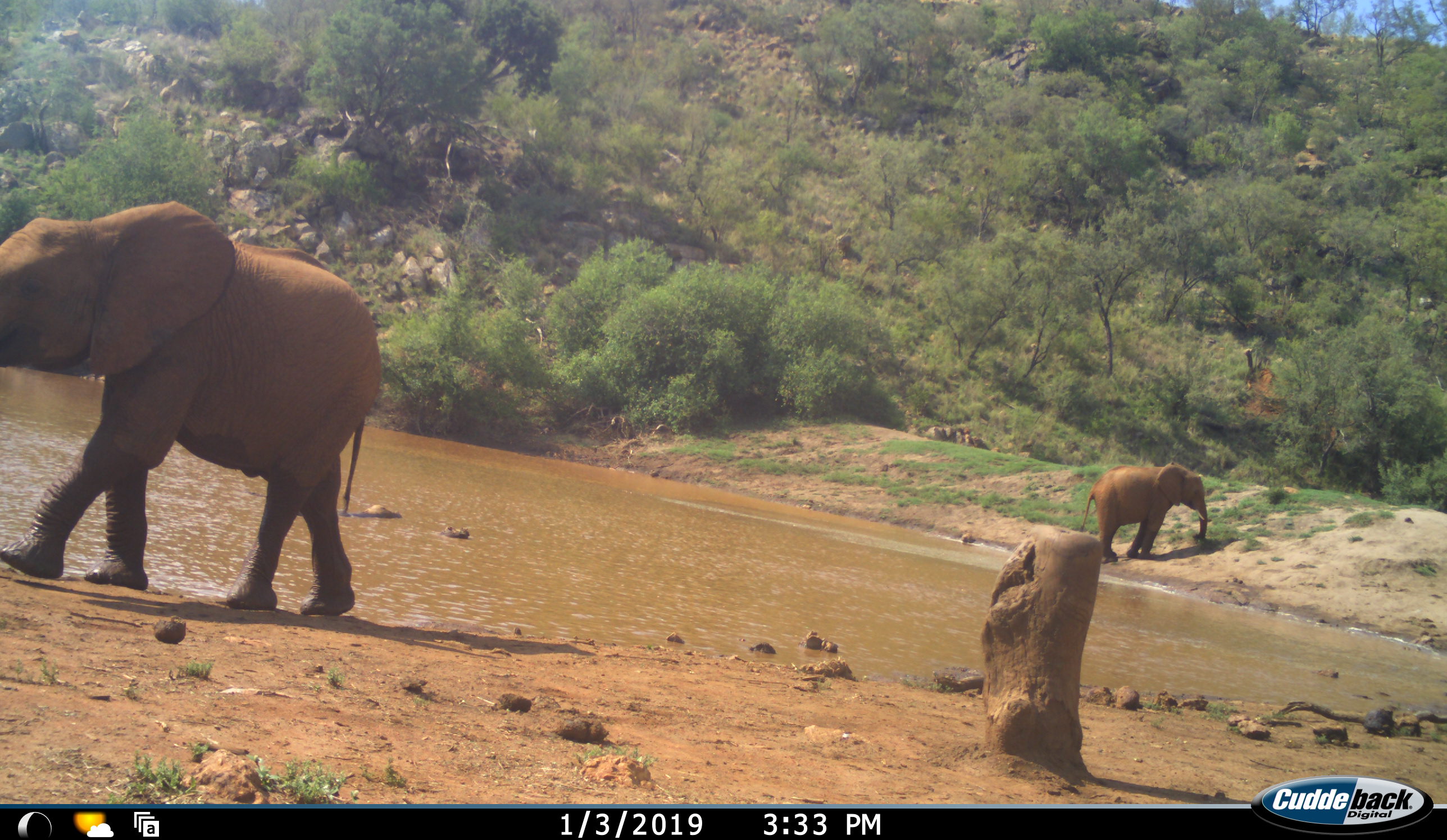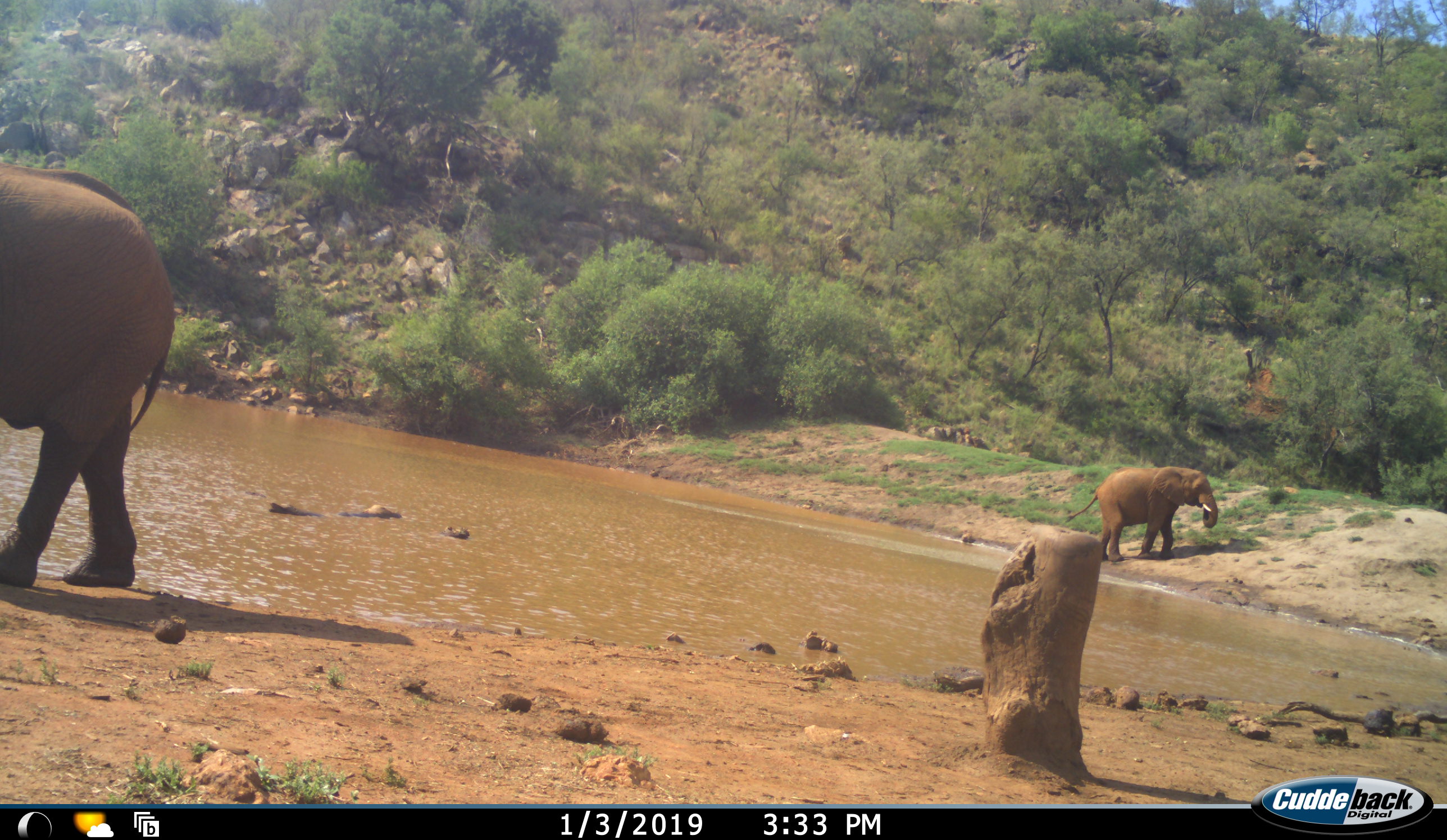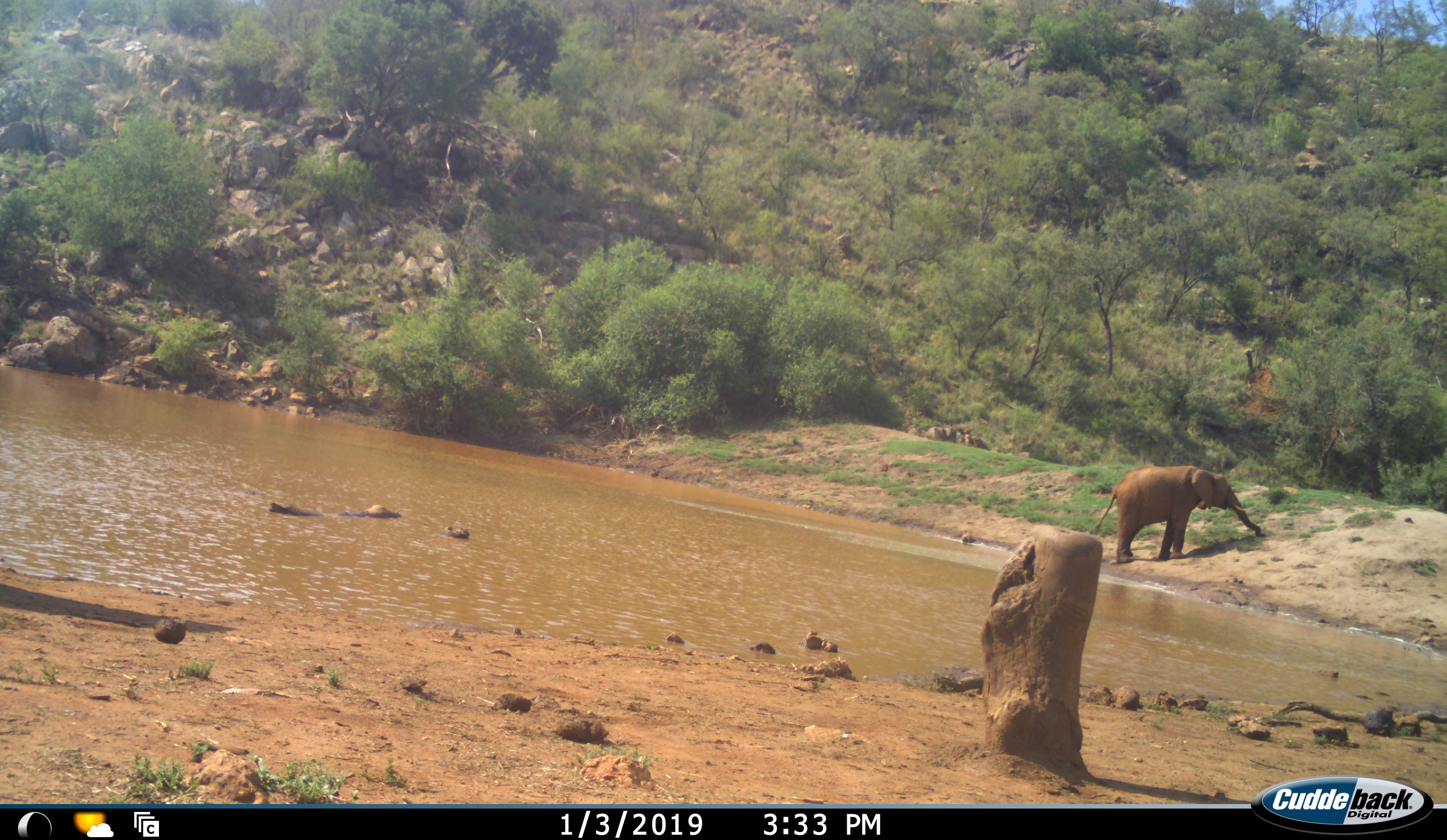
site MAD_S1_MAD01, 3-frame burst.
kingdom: Animalia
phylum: Chordata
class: Mammalia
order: Proboscidea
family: Elephantidae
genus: Loxodonta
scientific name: Loxodonta africana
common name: african bush elephant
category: elephant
Elephant (african bush elephant) (Loxodonta africana), count 2. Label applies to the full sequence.